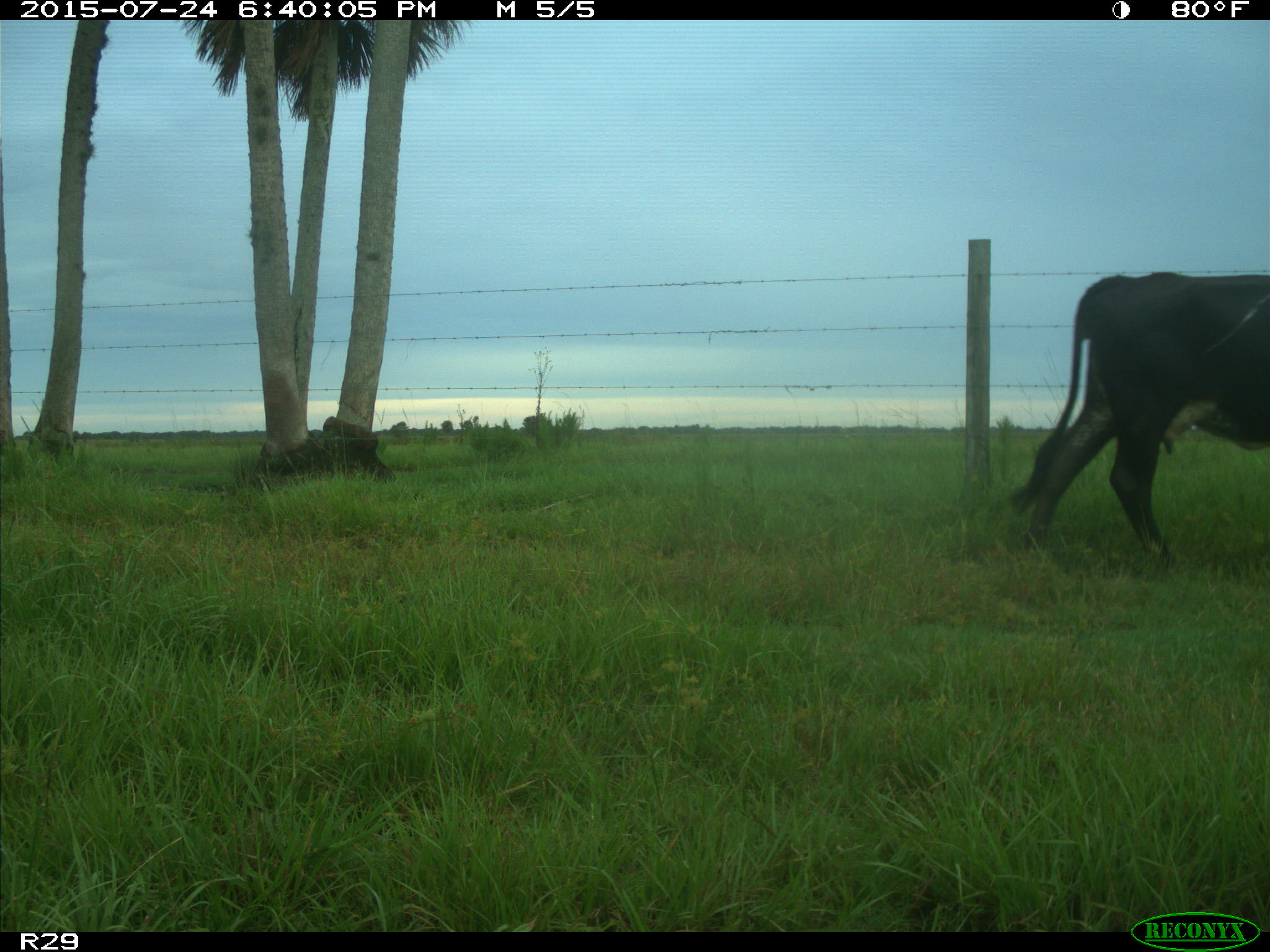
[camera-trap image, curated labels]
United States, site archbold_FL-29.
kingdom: Animalia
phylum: Chordata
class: Mammalia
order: Artiodactyla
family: Bovidae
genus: Bos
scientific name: Bos taurus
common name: domestic cow